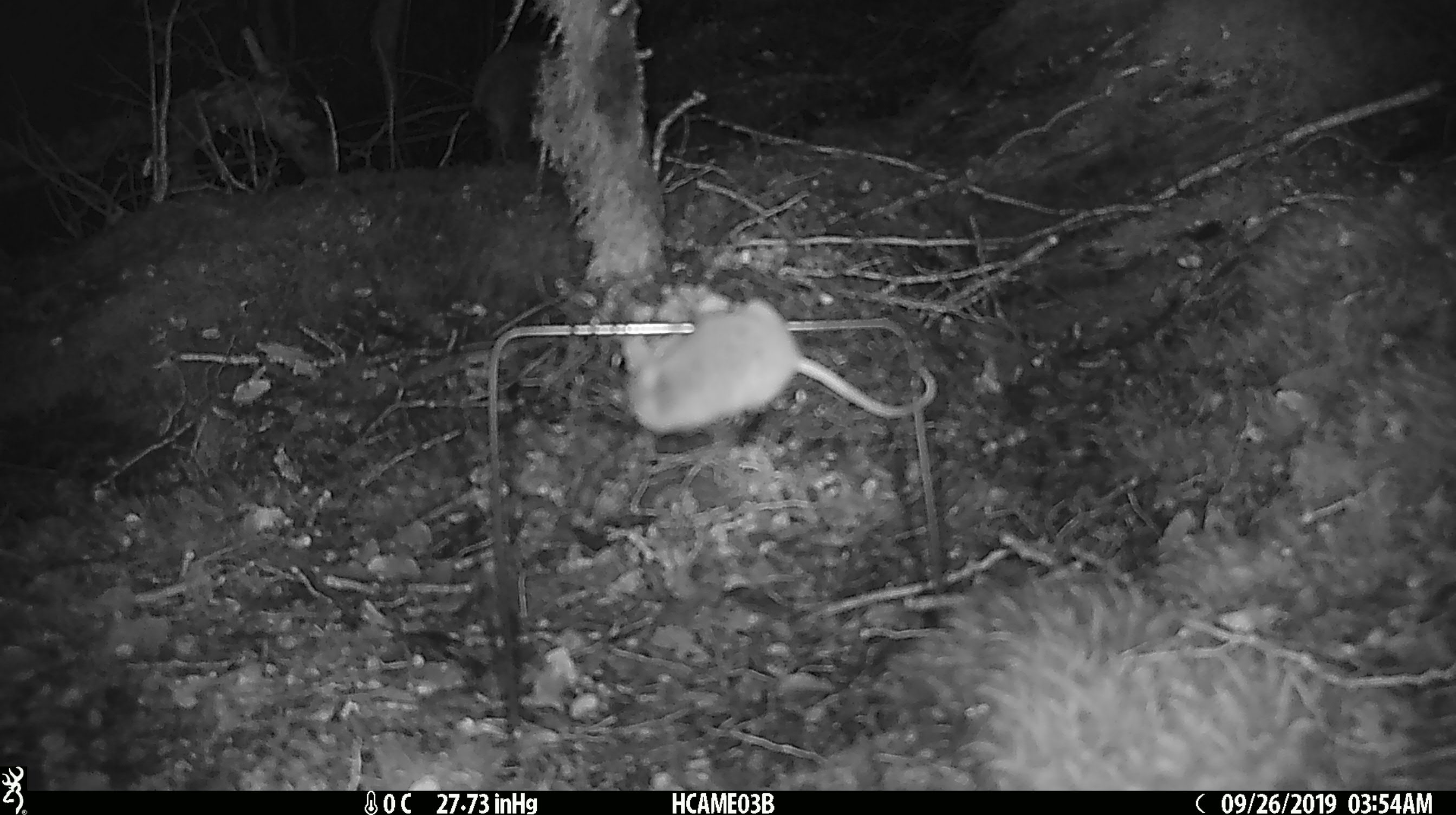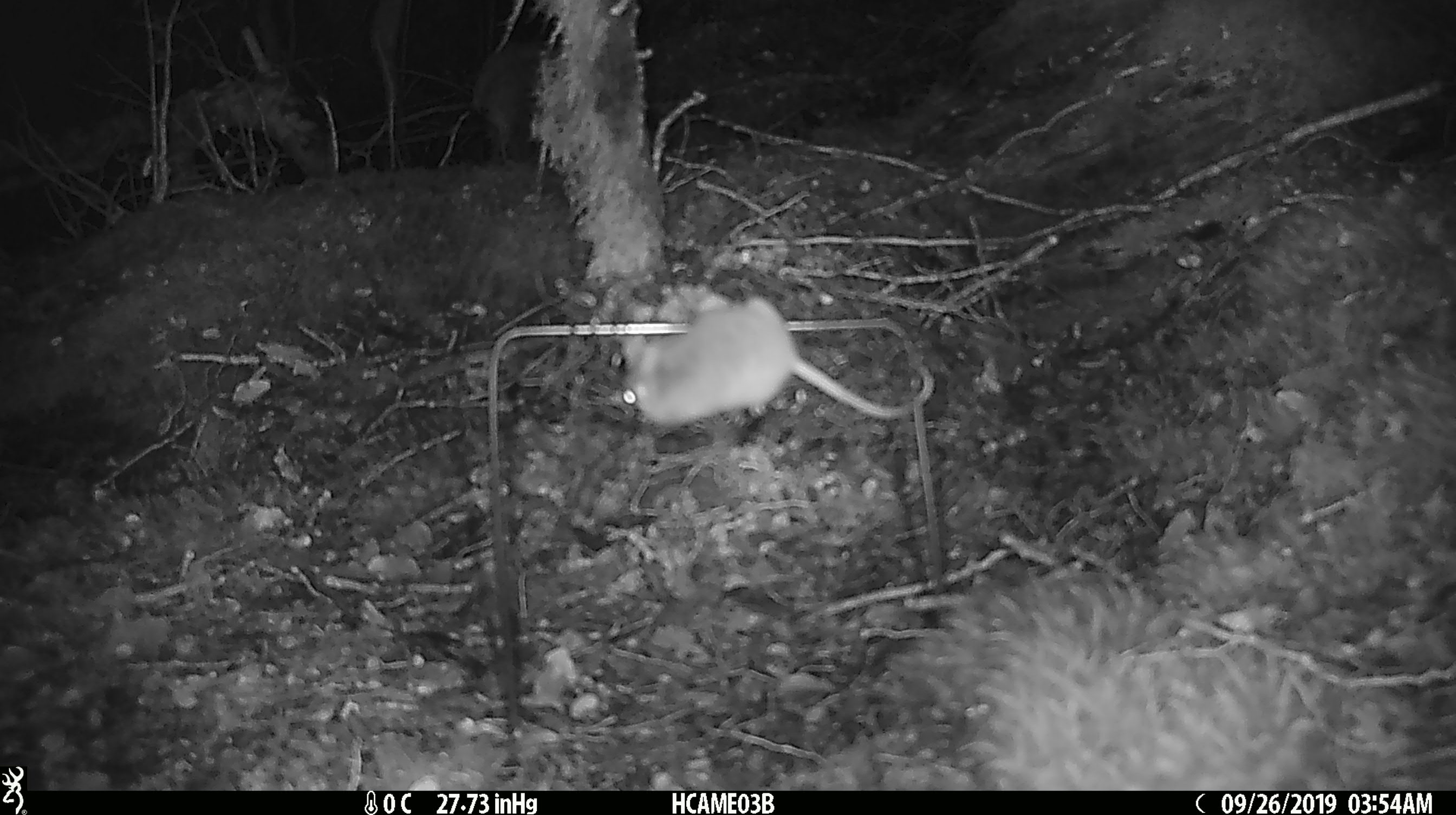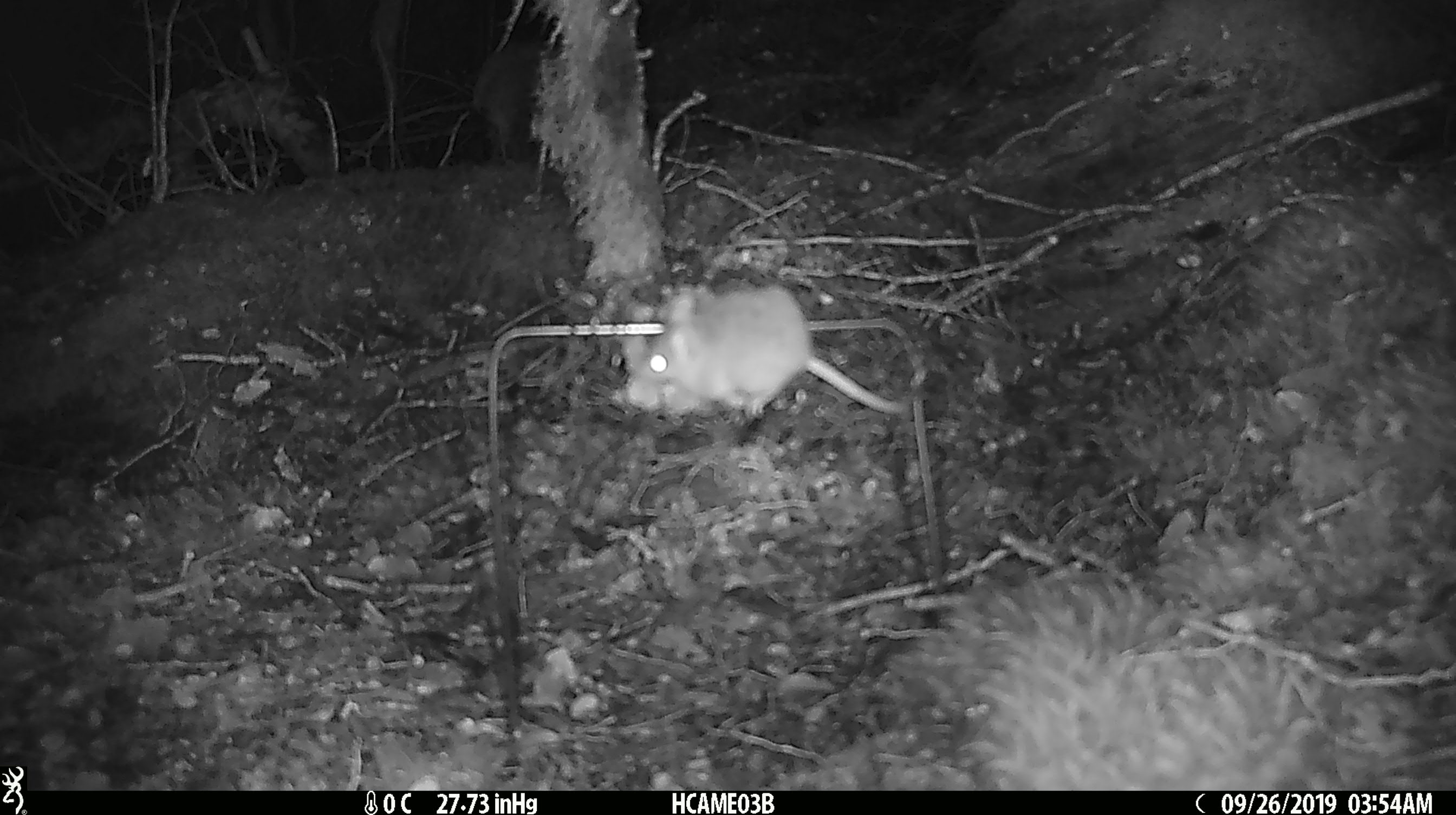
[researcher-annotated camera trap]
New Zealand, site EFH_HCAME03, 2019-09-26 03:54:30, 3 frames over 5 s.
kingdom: Animalia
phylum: Chordata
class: Mammalia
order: Rodentia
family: Muridae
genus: Mus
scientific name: Mus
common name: mouse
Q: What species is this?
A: Mouse (Mus).